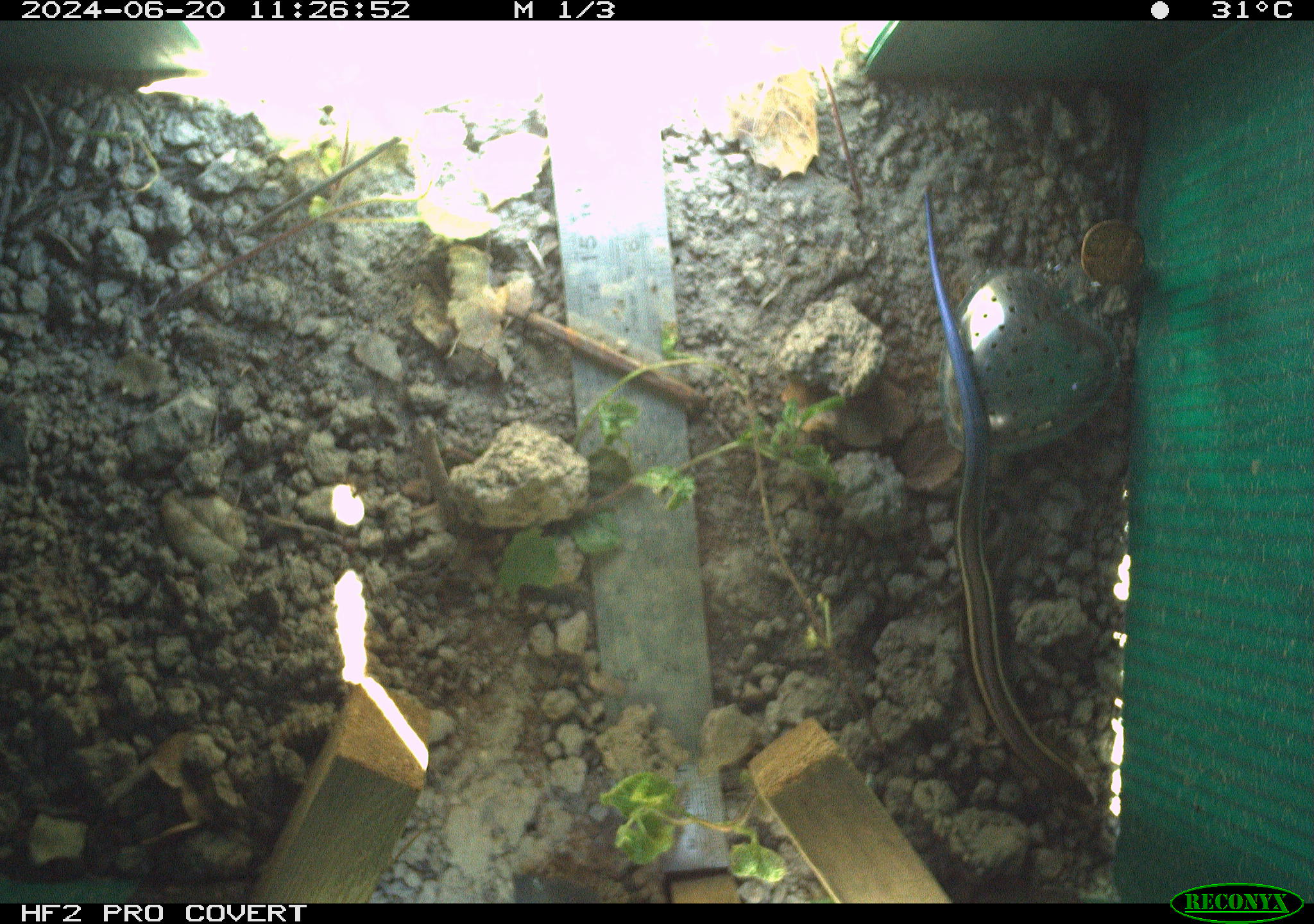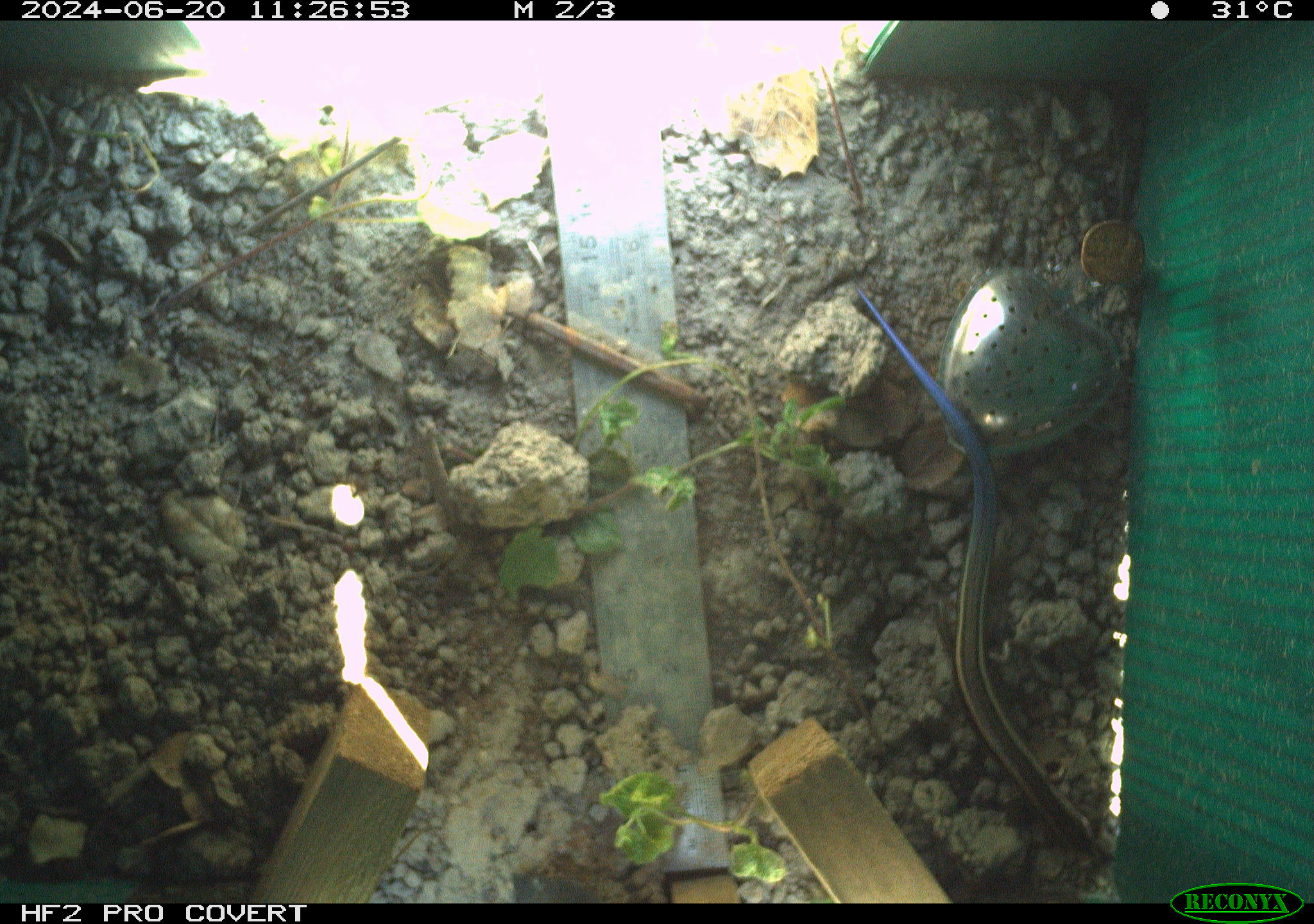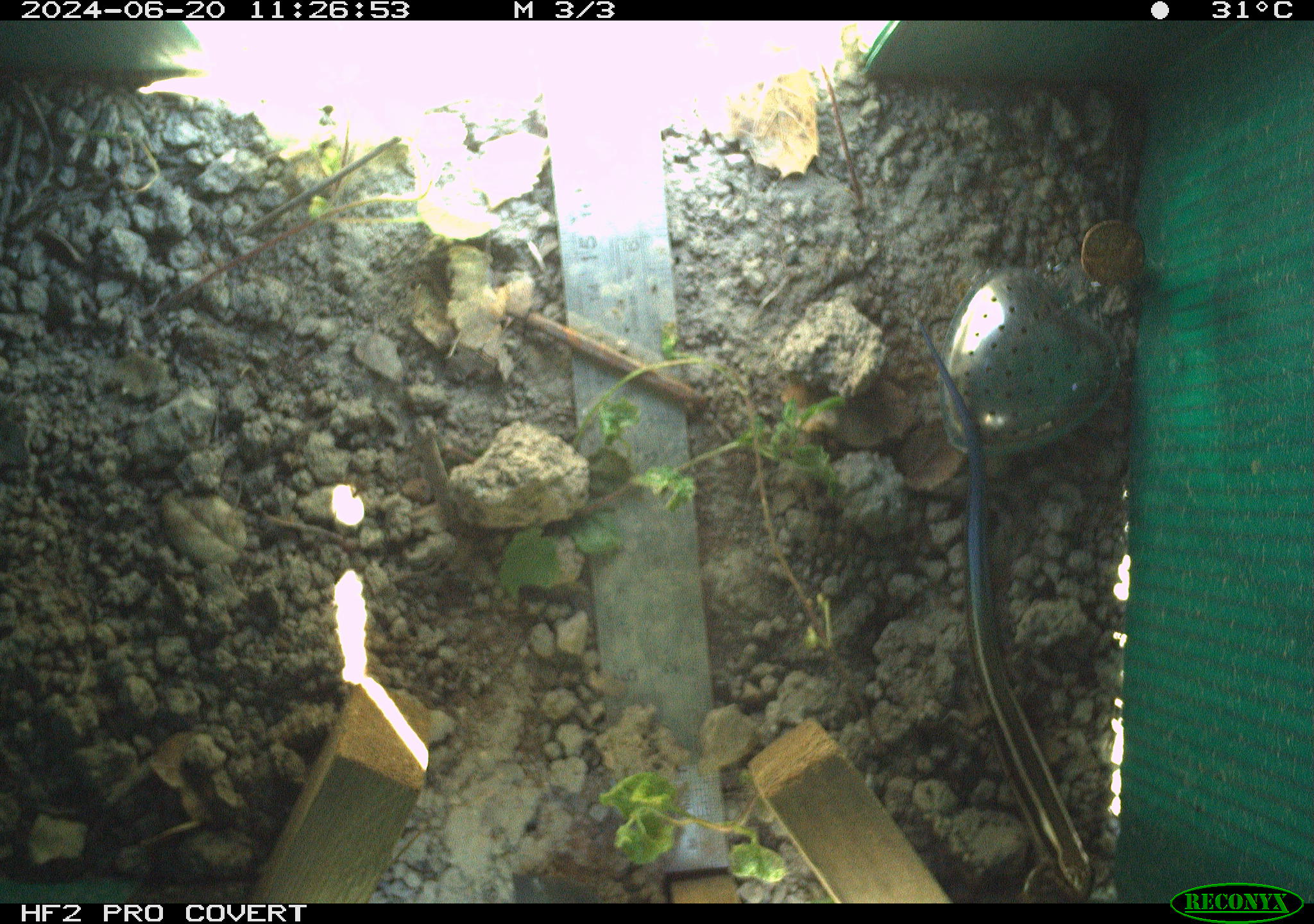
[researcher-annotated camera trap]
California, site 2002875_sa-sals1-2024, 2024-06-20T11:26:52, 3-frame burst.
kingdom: Animalia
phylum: Chordata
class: Reptilia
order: Squamata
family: Scincidae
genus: Plestiodon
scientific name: Plestiodon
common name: blue-tailed skinks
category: plestiodon species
Plestiodon species (blue-tailed skinks) (Plestiodon).